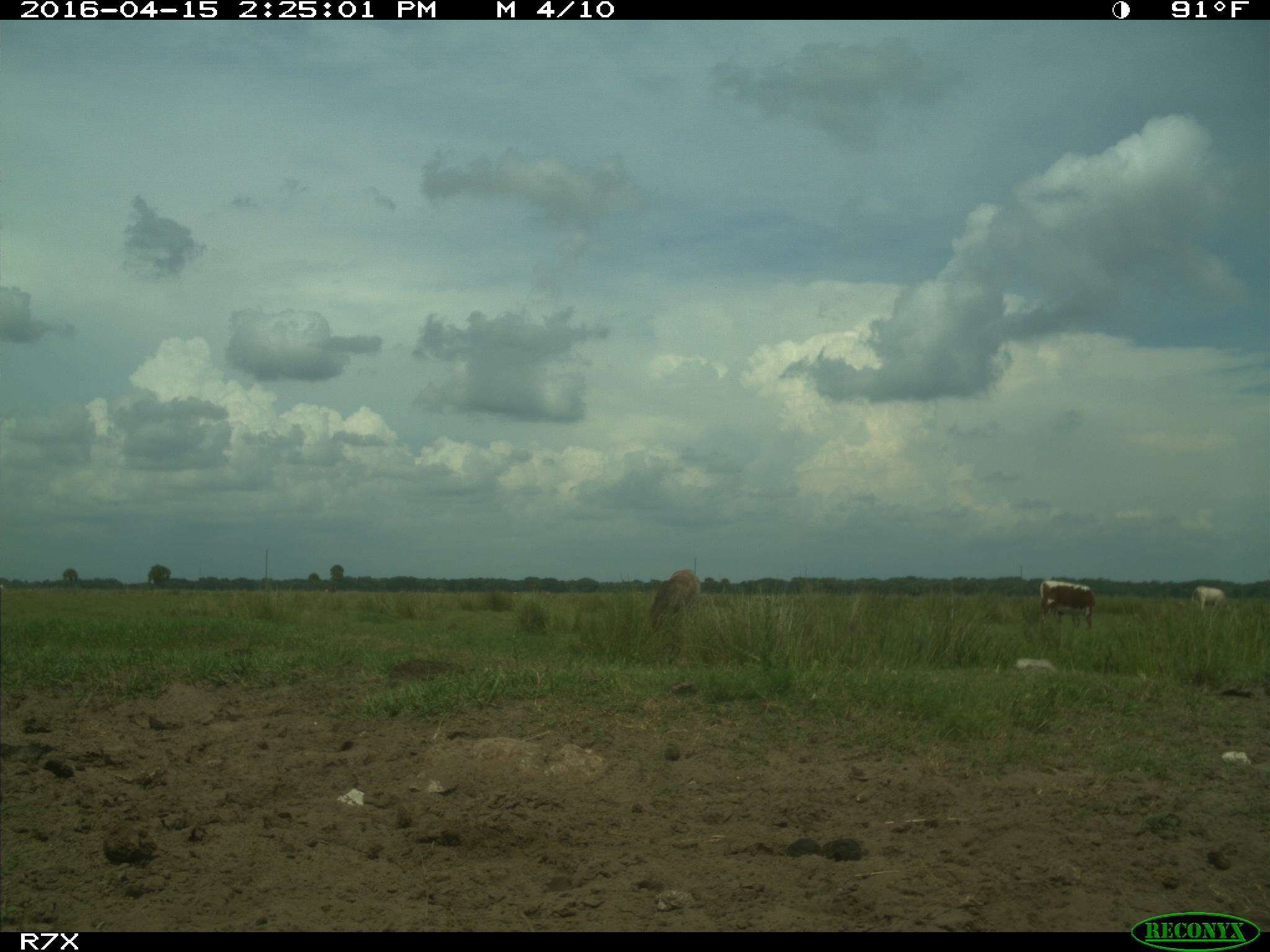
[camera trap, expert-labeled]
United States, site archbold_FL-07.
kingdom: Animalia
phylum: Chordata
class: Mammalia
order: Artiodactyla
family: Bovidae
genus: Bos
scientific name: Bos taurus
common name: domestic cow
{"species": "Bos taurus (domestic cow)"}